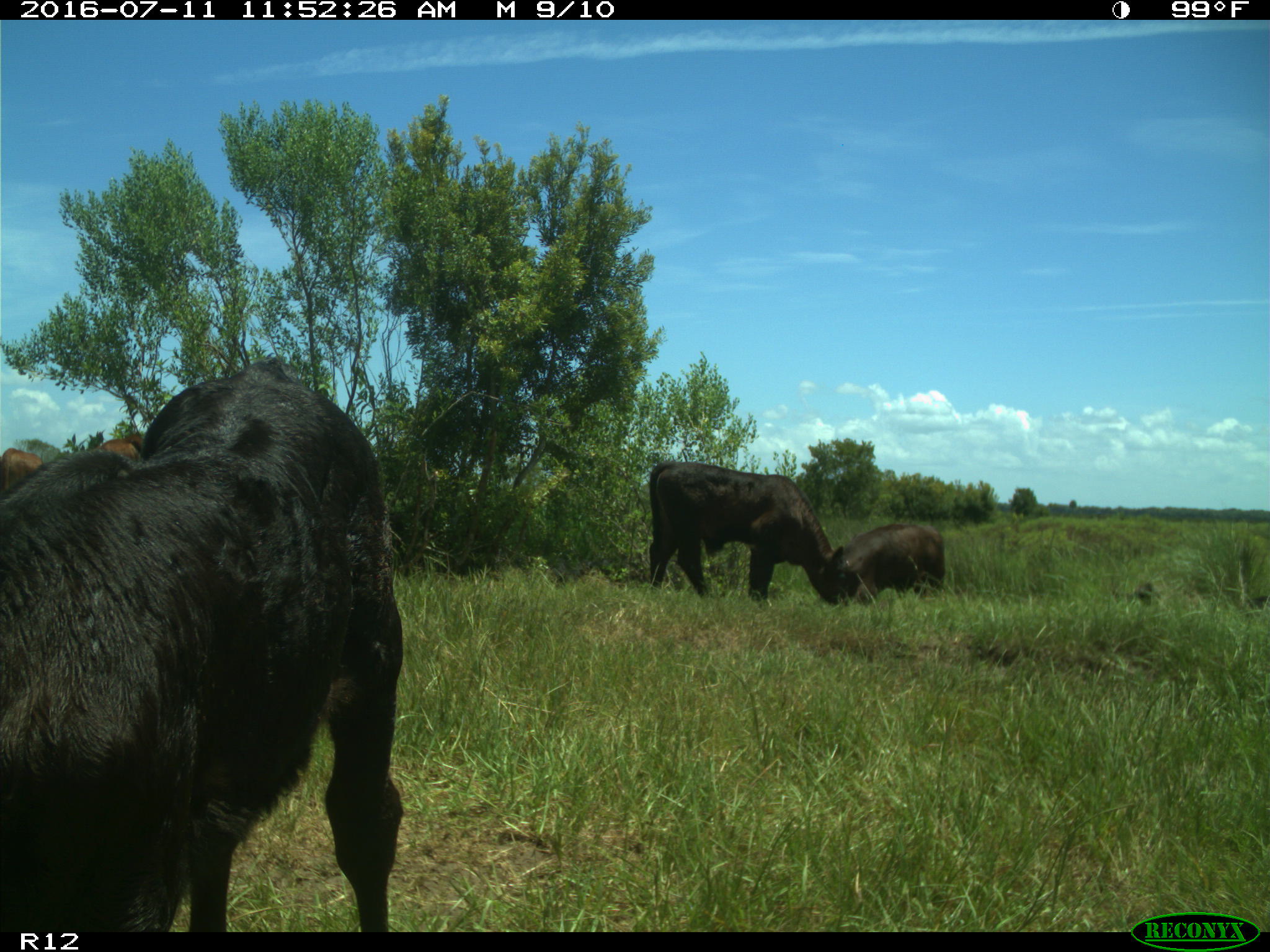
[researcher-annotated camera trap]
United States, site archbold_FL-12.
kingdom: Animalia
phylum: Chordata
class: Mammalia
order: Artiodactyla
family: Bovidae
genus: Bos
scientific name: Bos taurus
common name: domestic cow